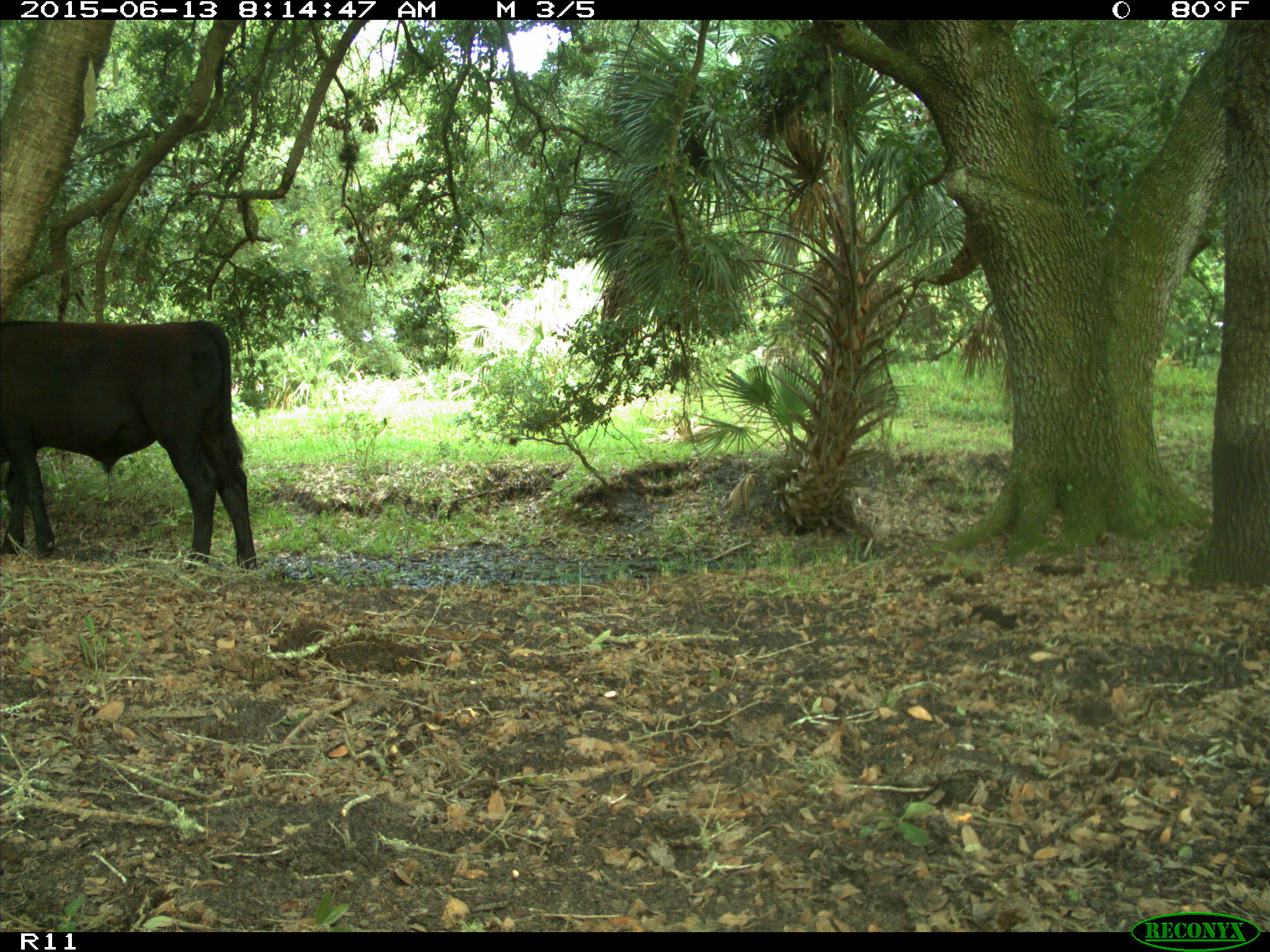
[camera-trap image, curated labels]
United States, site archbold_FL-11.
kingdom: Animalia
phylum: Chordata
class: Mammalia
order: Artiodactyla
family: Bovidae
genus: Bos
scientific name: Bos taurus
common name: domestic cow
Bos taurus (domestic cow).